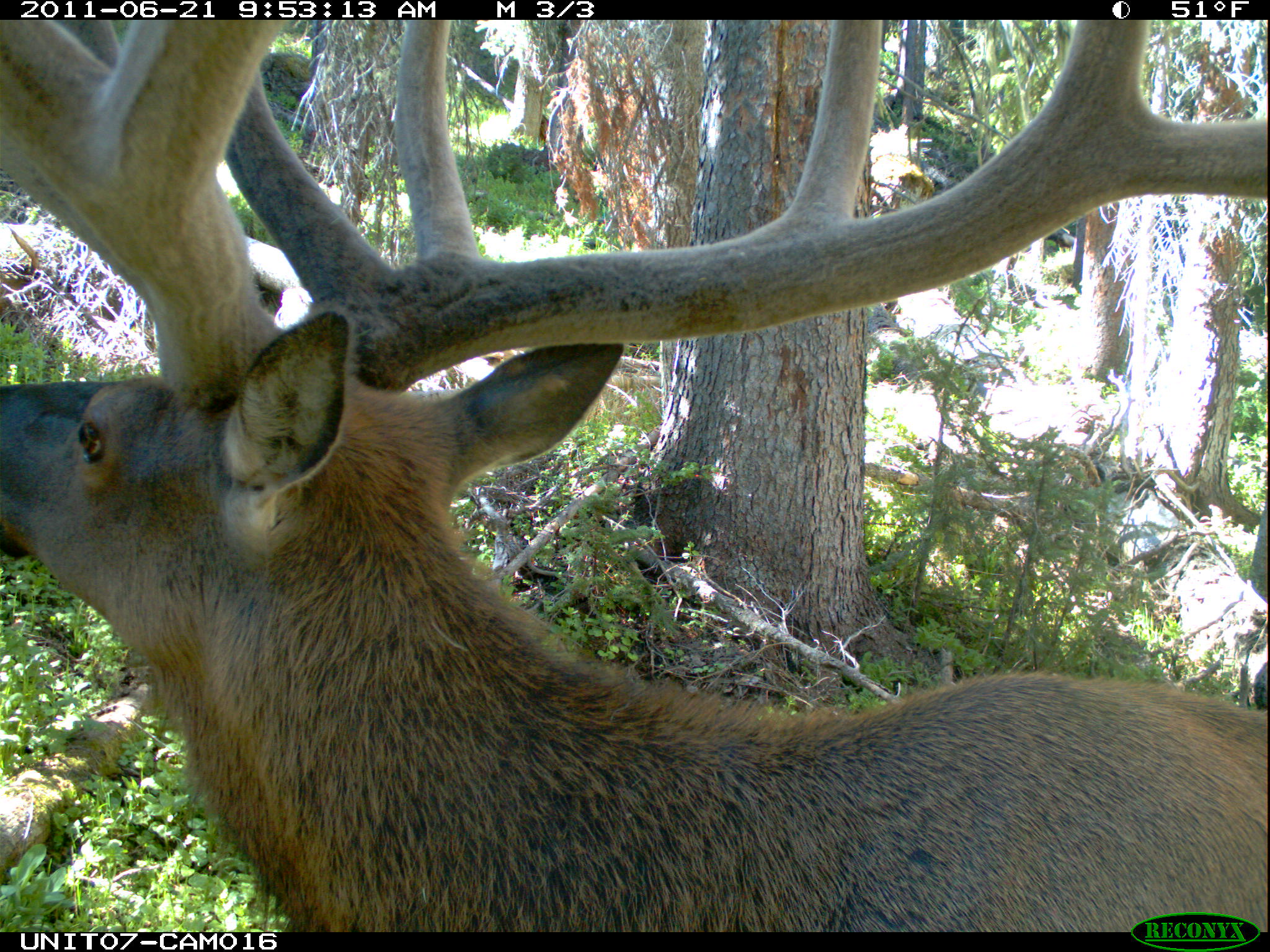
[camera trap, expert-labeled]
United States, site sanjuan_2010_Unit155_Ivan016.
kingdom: Animalia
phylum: Chordata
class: Mammalia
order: Artiodactyla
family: Cervidae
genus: Cervus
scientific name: Cervus elaphus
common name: red deer